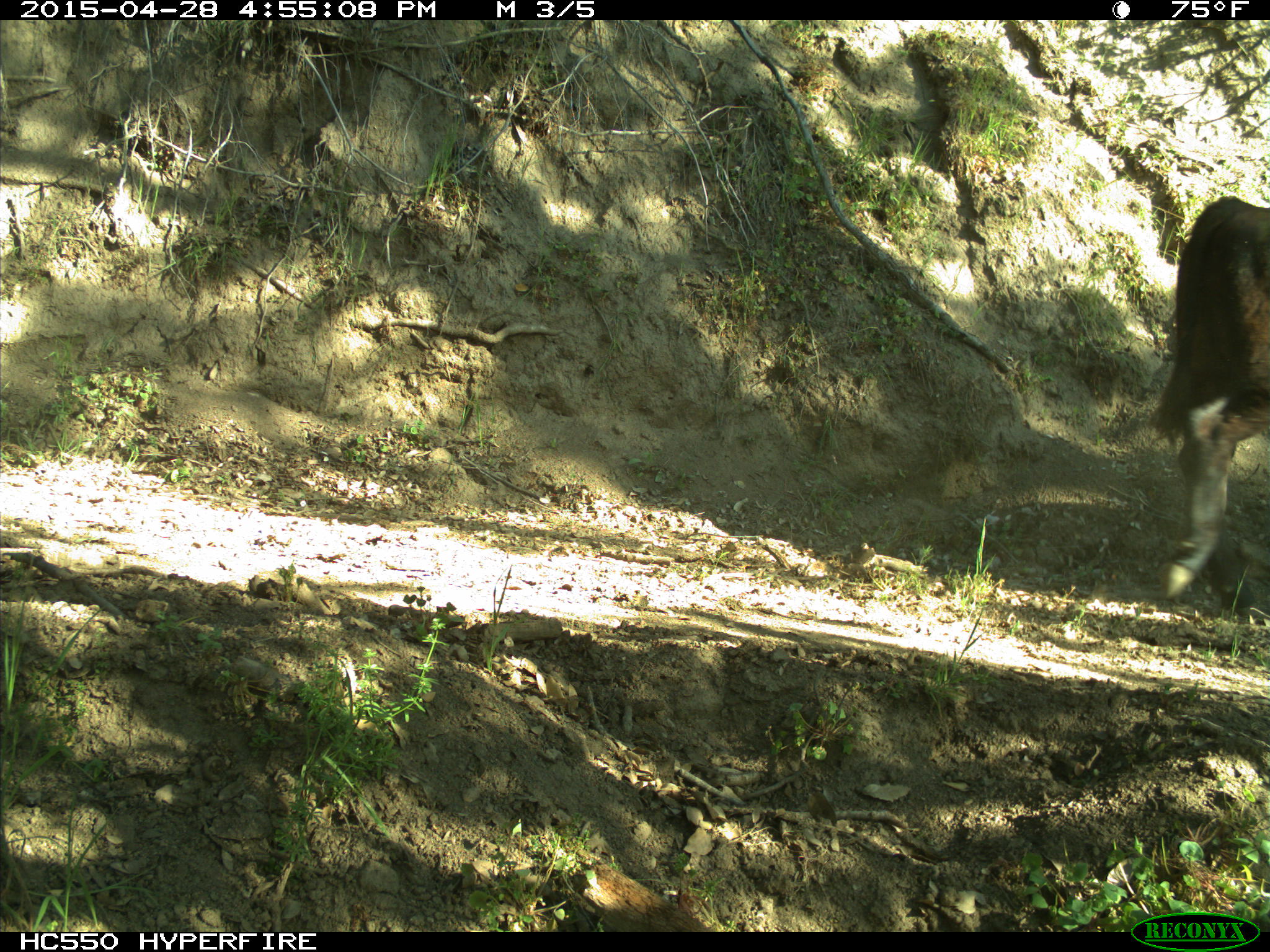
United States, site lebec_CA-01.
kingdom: Animalia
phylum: Chordata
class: Mammalia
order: Artiodactyla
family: Bovidae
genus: Bos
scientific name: Bos taurus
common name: domestic cow